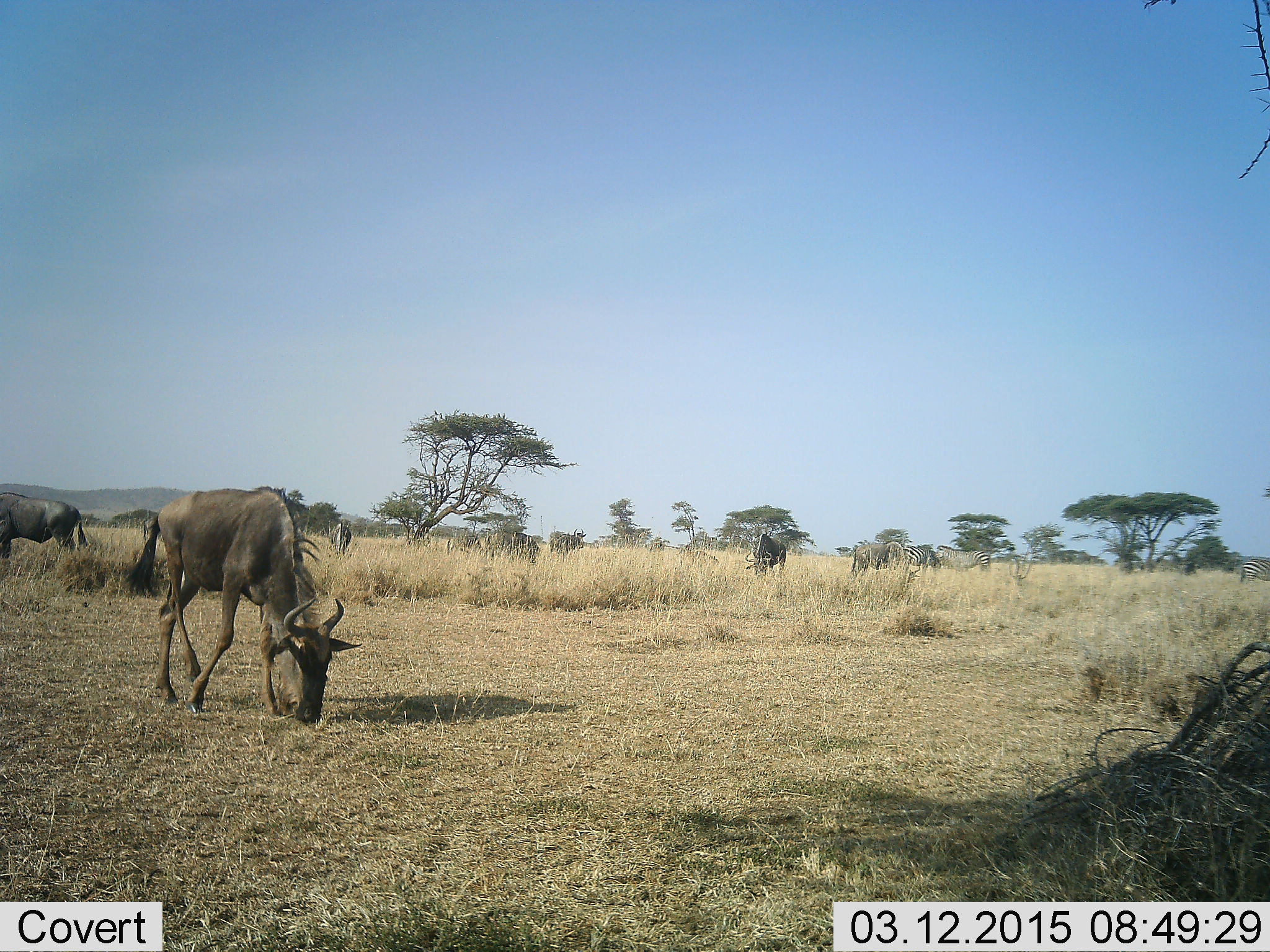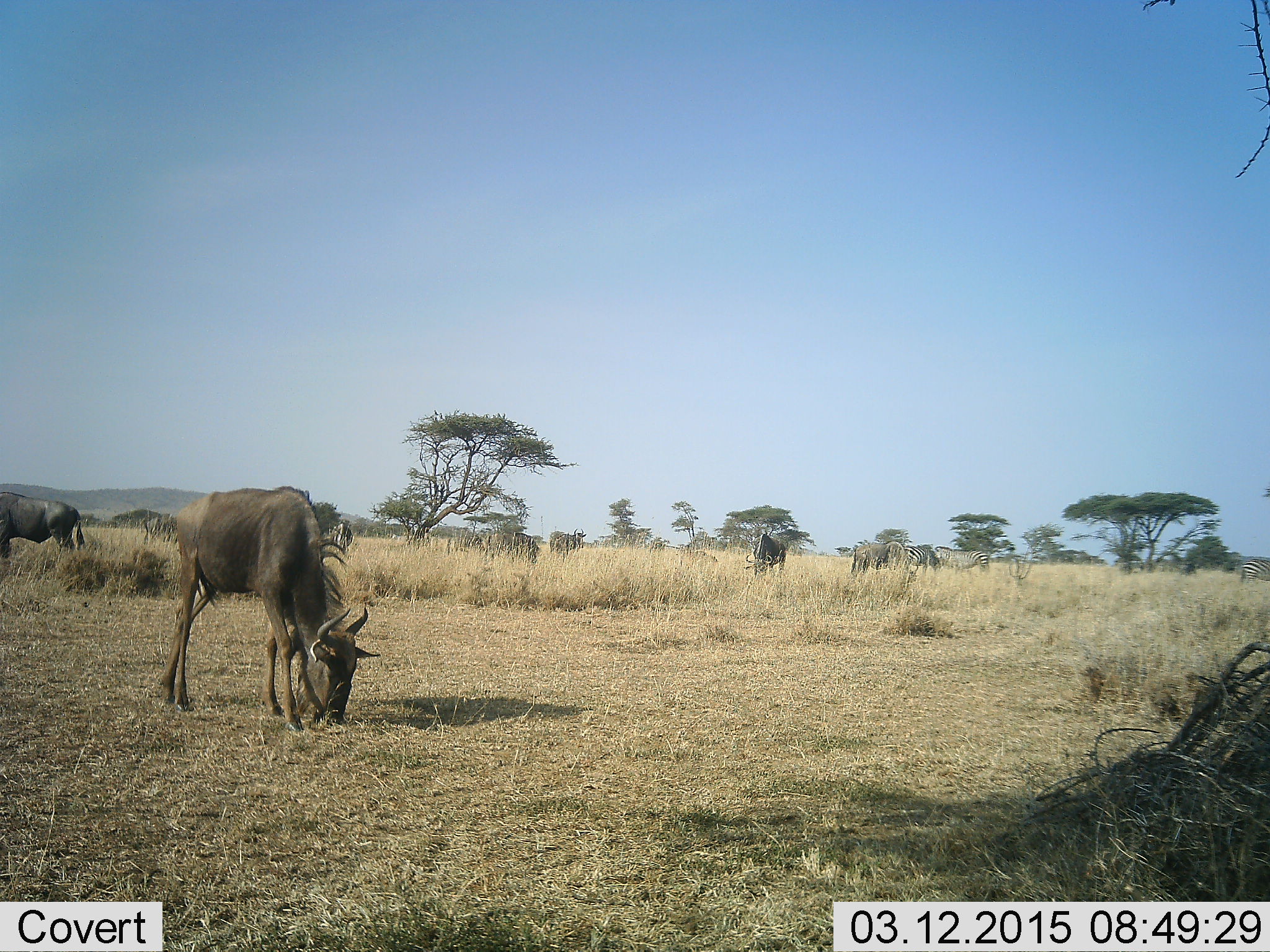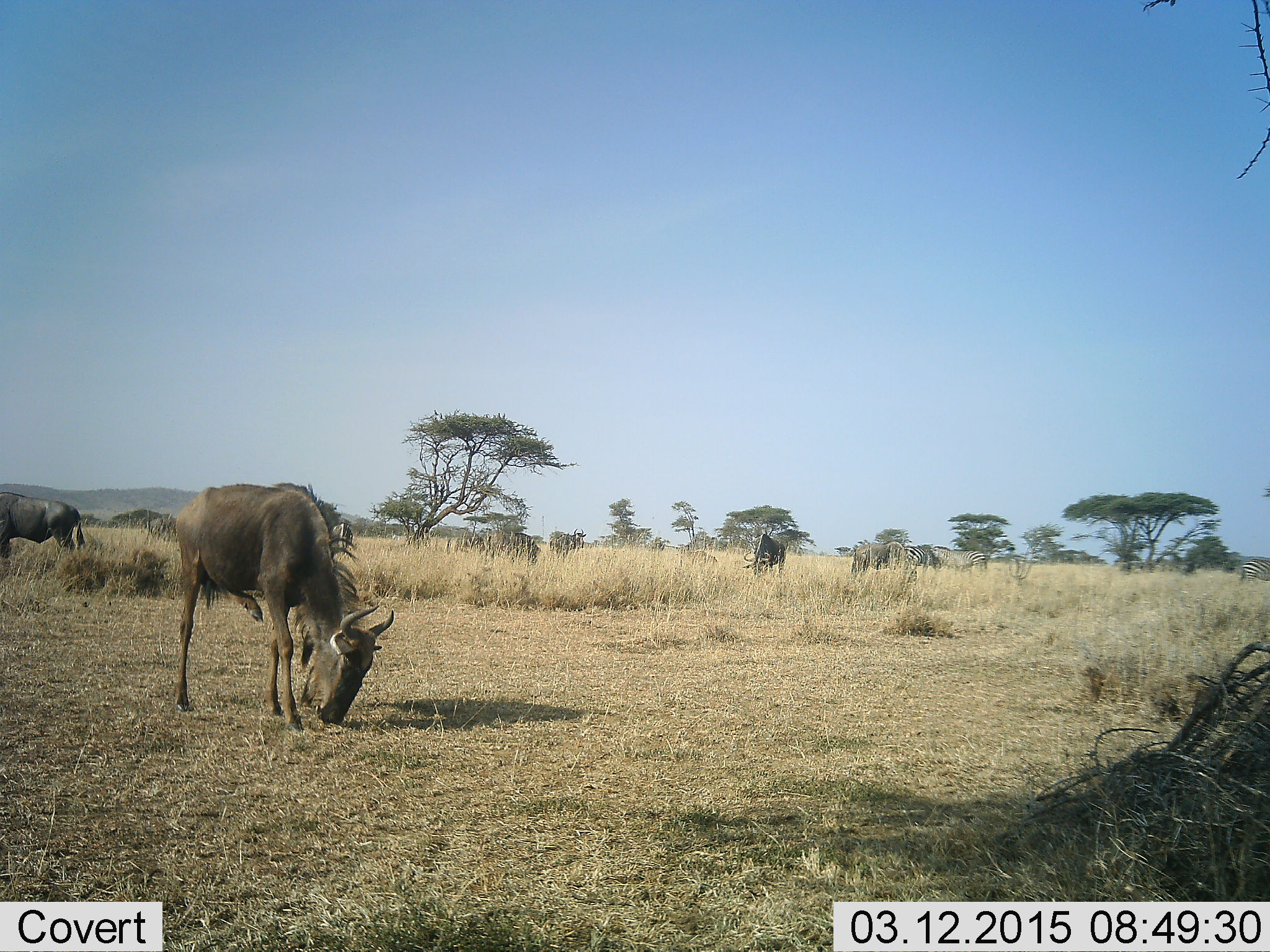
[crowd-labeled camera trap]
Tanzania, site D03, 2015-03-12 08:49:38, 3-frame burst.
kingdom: Animalia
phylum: Chordata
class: Mammalia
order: Artiodactyla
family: Bovidae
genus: Connochaetes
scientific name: Connochaetes taurinus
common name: blue wildebeest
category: wildebeest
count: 7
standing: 61%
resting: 0%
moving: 28%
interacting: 6%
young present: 0%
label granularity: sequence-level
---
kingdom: Animalia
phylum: Chordata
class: Mammalia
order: Perissodactyla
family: Equidae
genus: Equus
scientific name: Equus quagga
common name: plains zebra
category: zebra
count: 3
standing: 70%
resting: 0%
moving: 10%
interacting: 0%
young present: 0%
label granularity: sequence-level